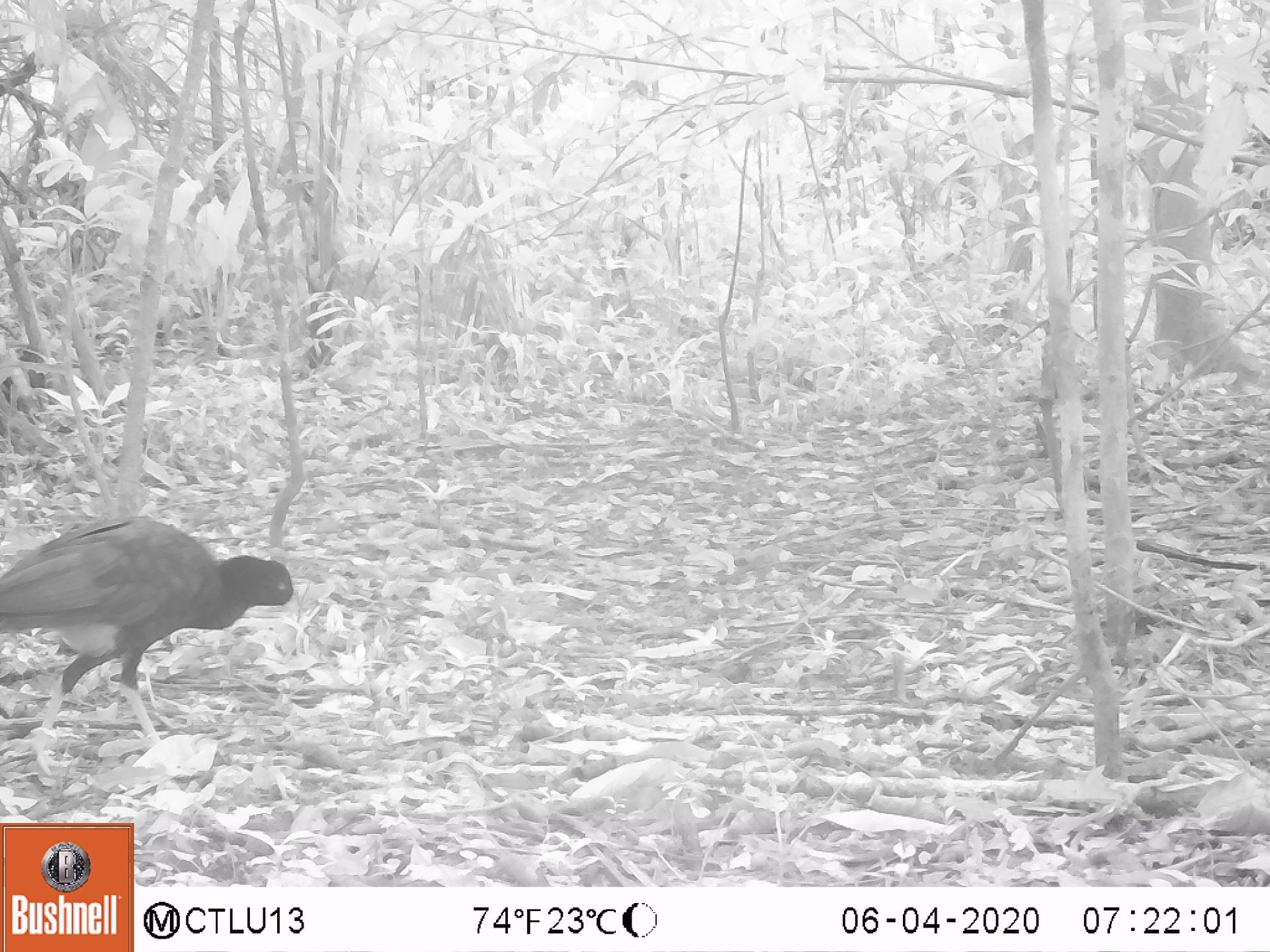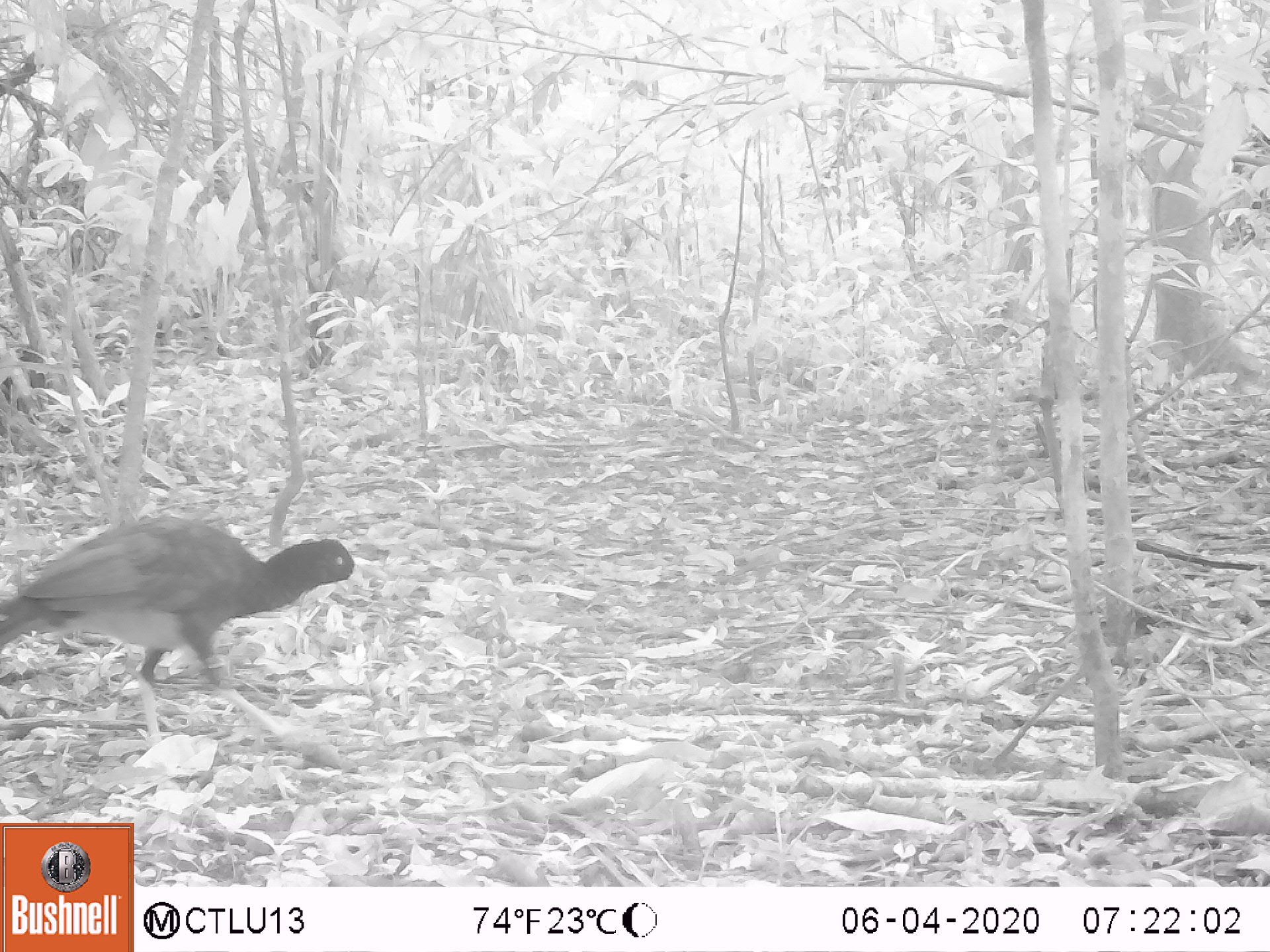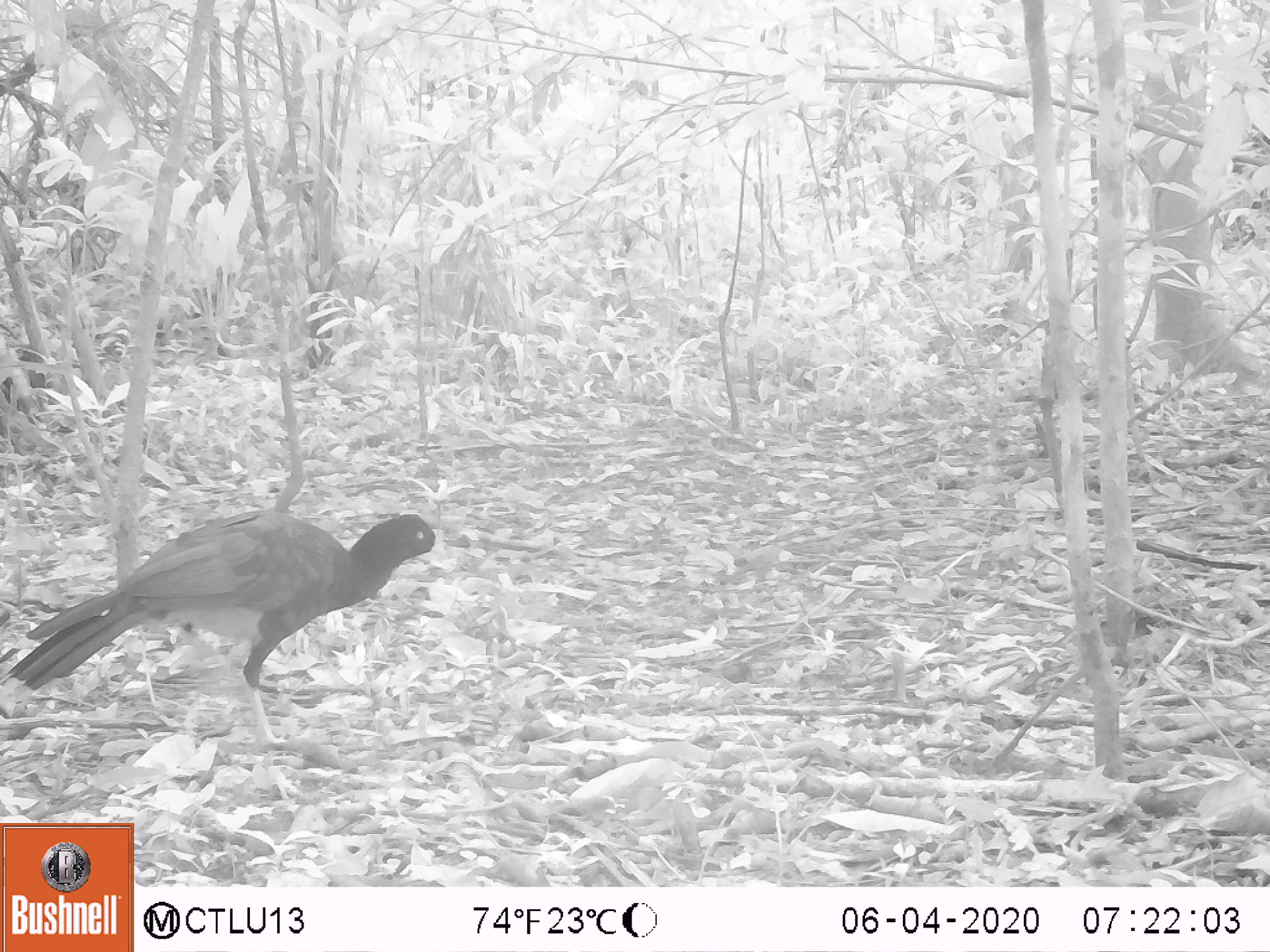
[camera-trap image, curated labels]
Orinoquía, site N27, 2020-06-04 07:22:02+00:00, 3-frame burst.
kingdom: Animalia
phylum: Chordata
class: Aves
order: Galliformes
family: Cracidae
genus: Mitu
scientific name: Mitu salvini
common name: salvin's currasow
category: salvins curassow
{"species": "salvins curassow (salvin's currasow) (Mitu salvini)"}